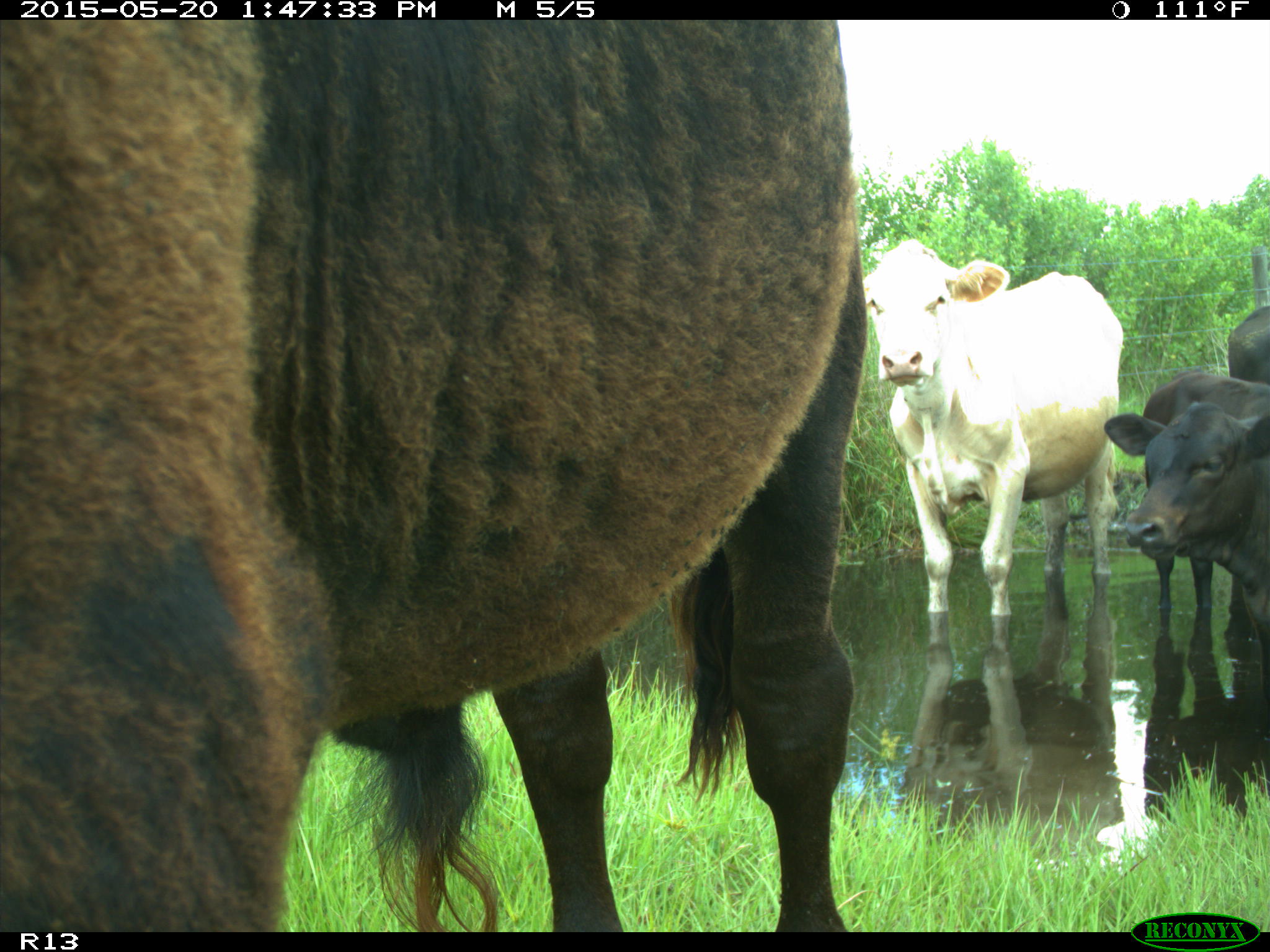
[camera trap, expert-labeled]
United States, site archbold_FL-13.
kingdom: Animalia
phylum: Chordata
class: Mammalia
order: Artiodactyla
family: Bovidae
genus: Bos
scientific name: Bos taurus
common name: domestic cow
Bos taurus (domestic cow).